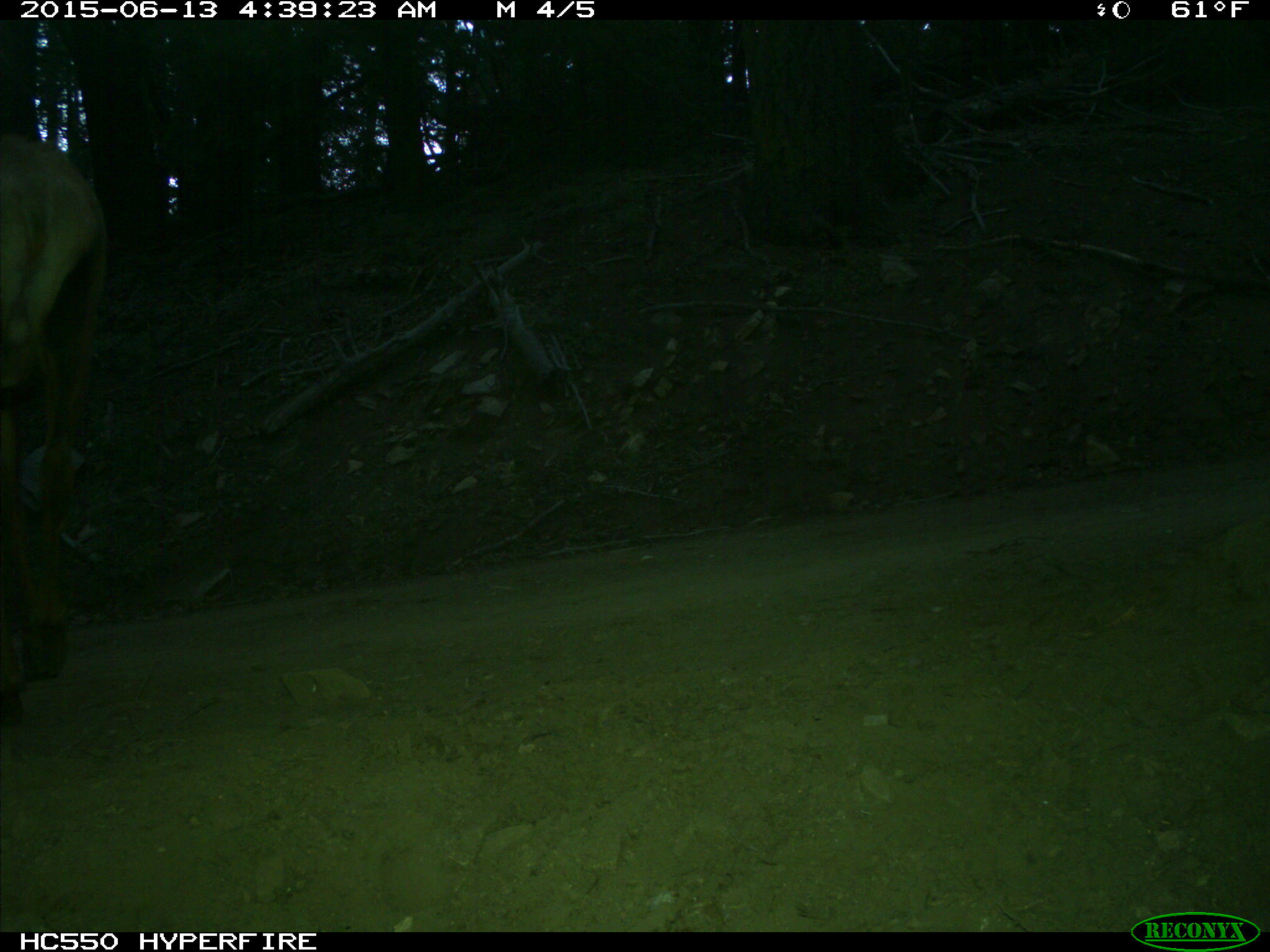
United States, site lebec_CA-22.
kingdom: Animalia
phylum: Chordata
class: Mammalia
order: Artiodactyla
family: Cervidae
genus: Cervus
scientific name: Cervus canadensis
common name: elk